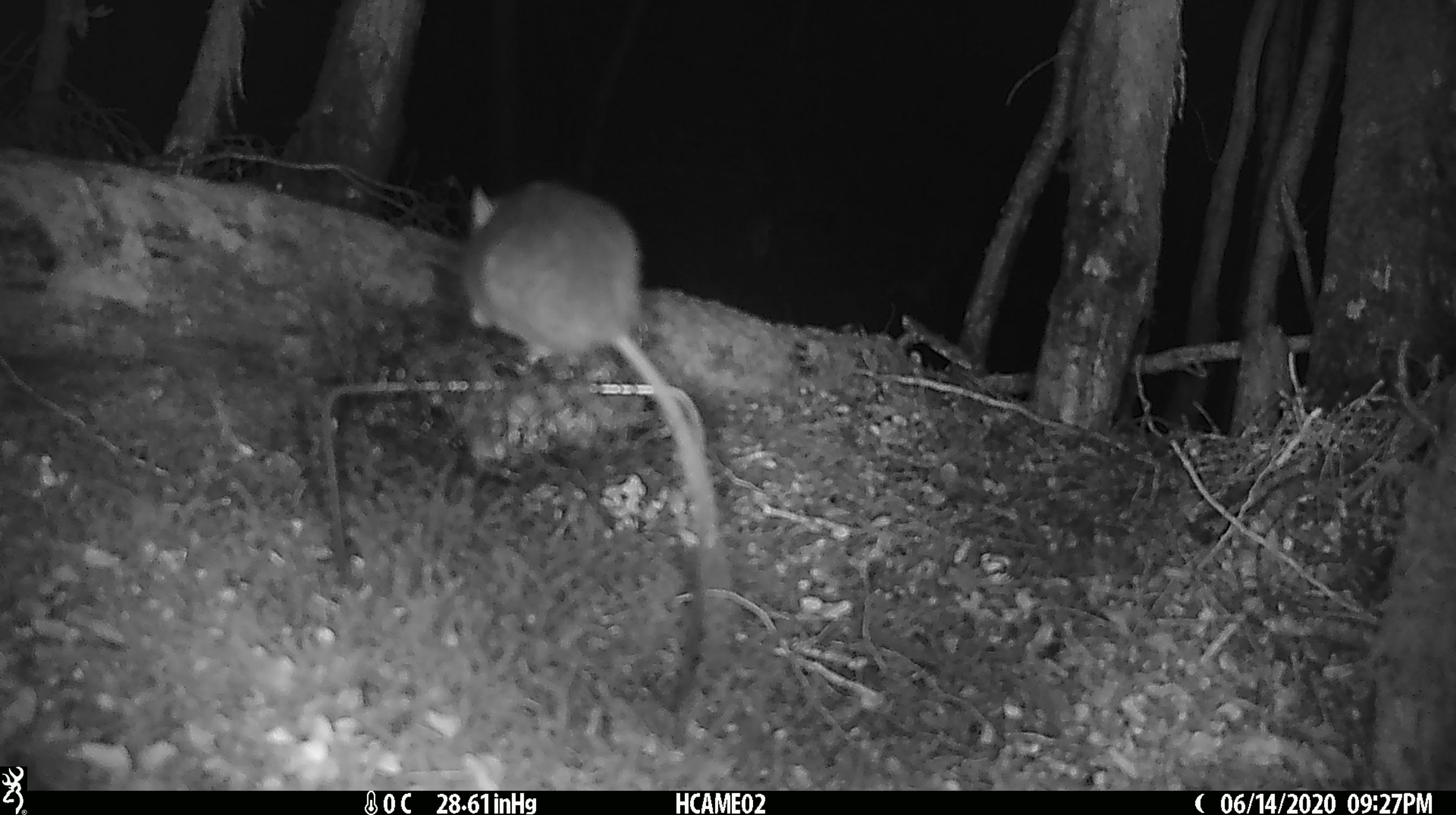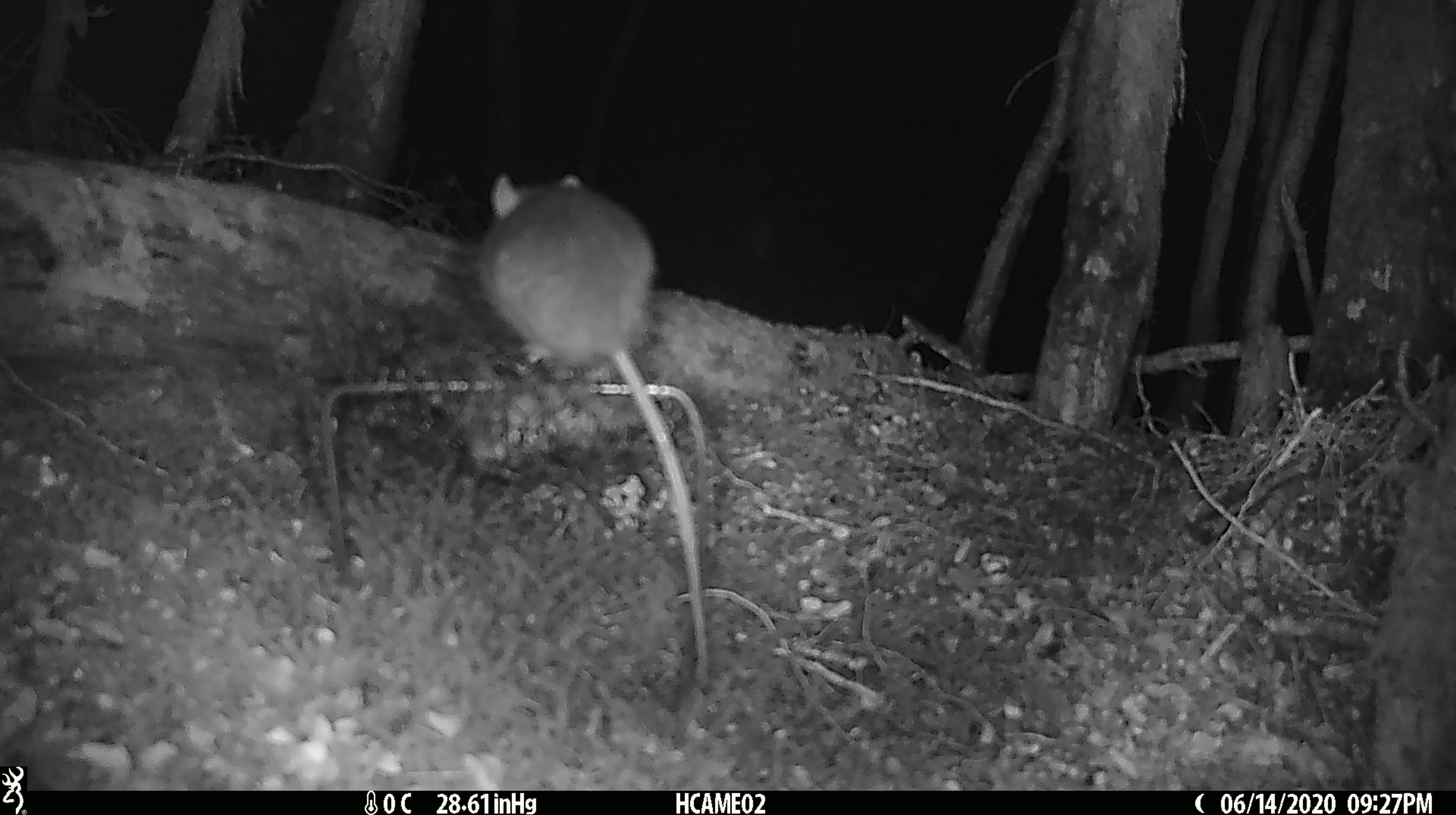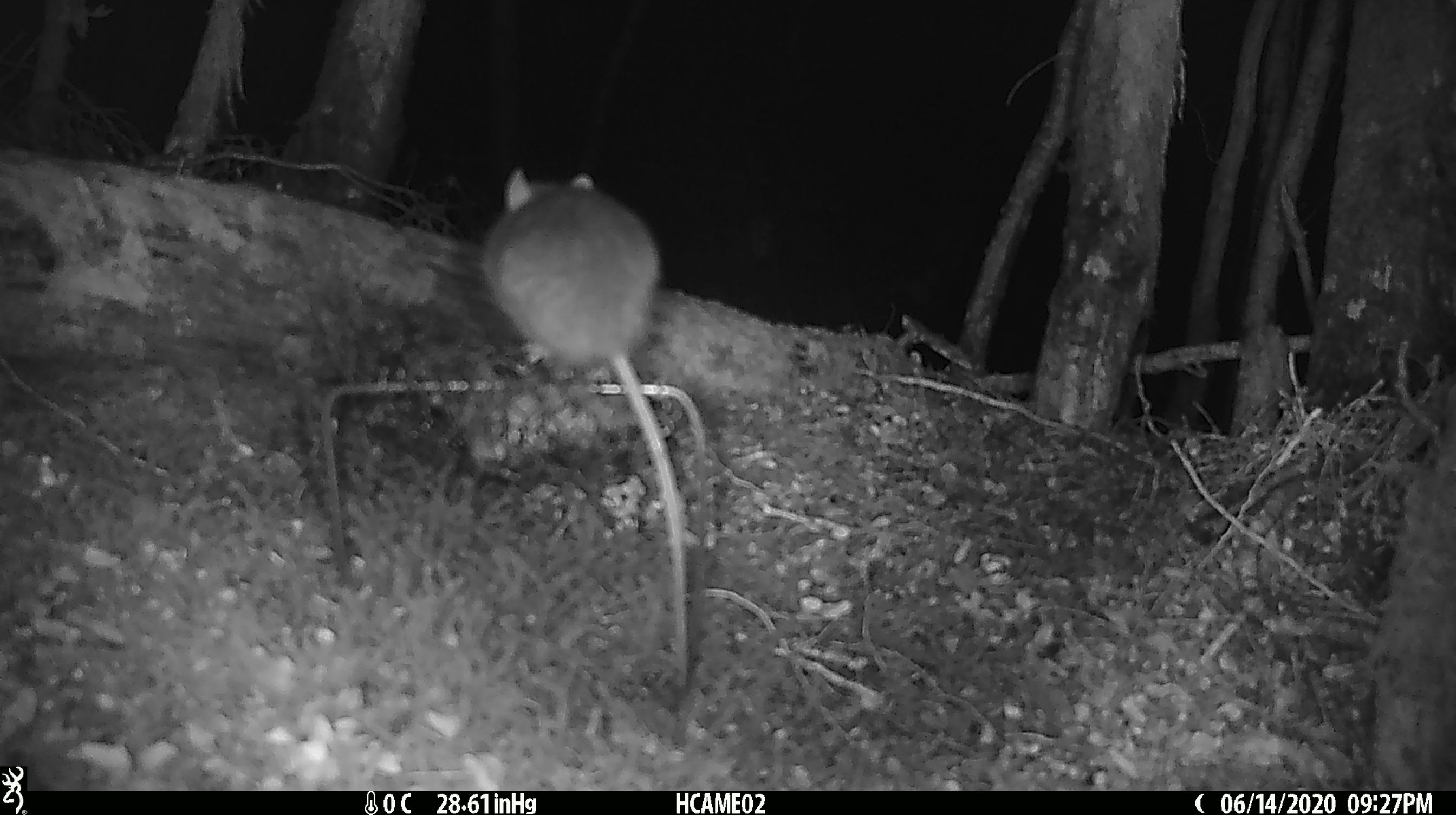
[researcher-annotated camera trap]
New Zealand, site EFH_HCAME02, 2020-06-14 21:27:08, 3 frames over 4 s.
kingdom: Animalia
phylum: Chordata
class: Mammalia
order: Rodentia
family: Muridae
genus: Rattus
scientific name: Rattus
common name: rat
Rat (Rattus).